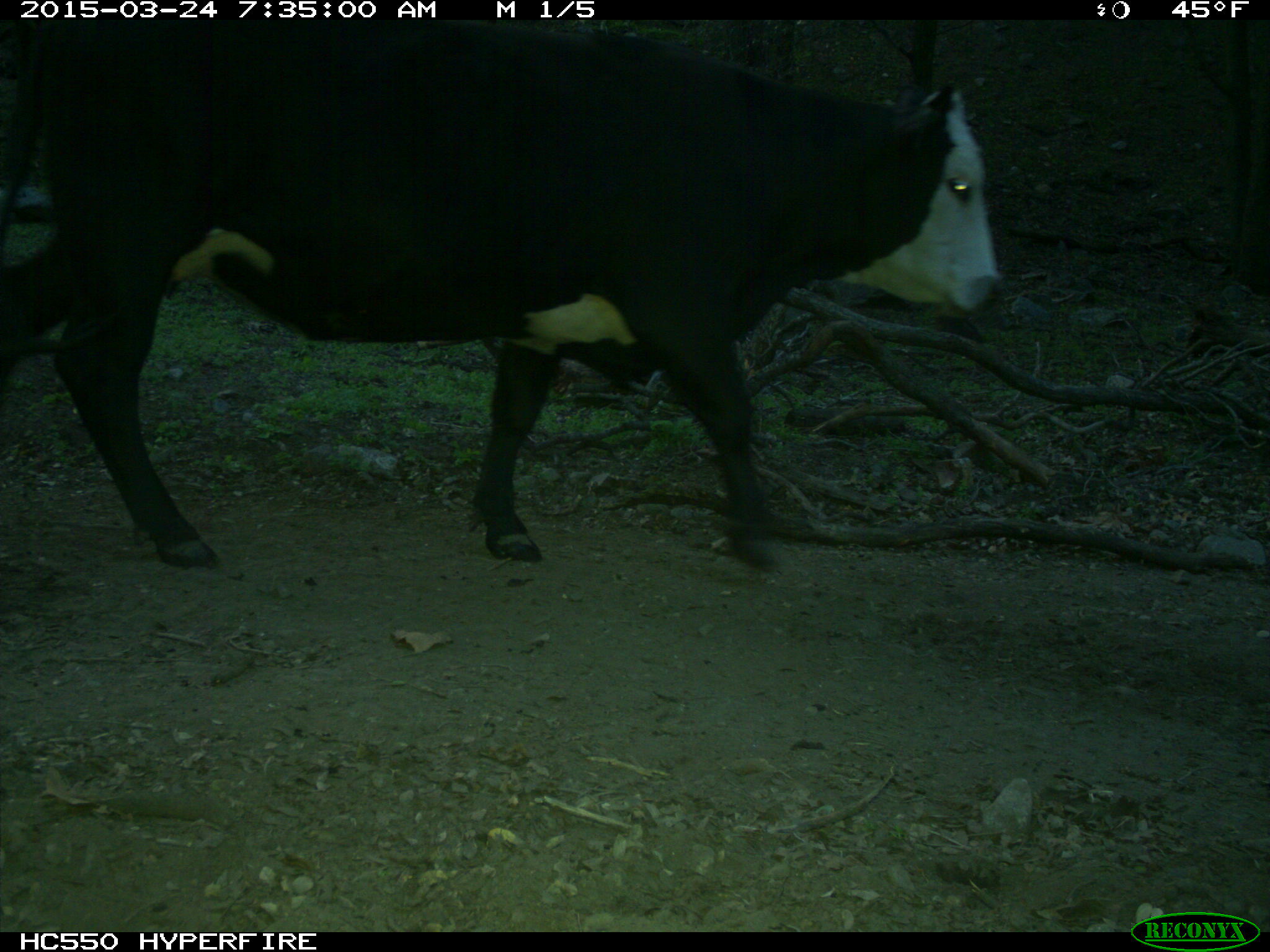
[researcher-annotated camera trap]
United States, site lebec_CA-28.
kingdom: Animalia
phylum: Chordata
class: Mammalia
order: Artiodactyla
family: Bovidae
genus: Bos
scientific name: Bos taurus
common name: domestic cow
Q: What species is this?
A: Bos taurus (domestic cow).